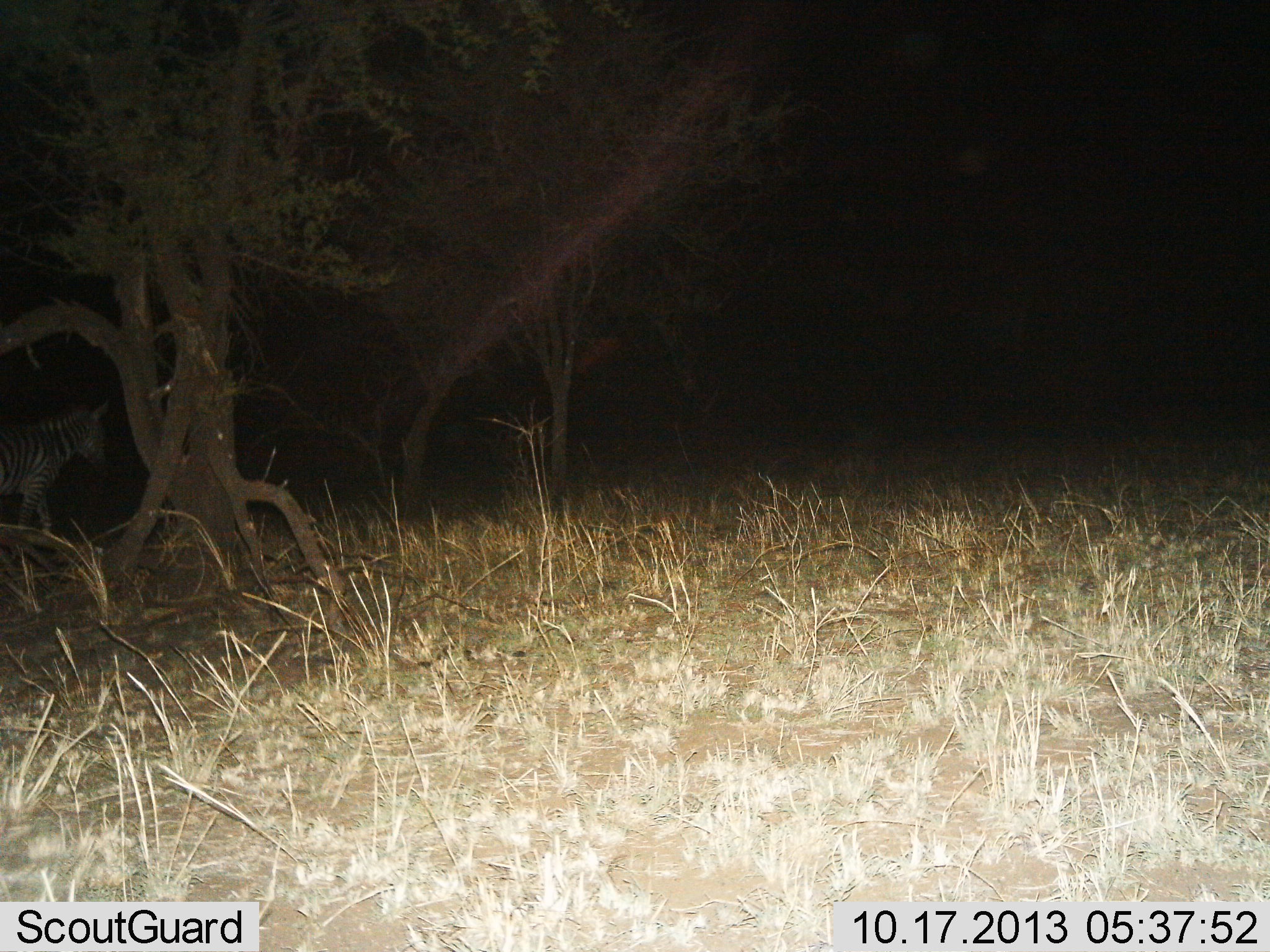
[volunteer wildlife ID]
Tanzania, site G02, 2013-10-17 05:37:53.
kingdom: Animalia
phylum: Chordata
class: Mammalia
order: Perissodactyla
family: Equidae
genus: Equus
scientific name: Equus quagga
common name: plains zebra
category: zebra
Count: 1.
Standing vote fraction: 40%.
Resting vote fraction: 0%.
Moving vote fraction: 60%.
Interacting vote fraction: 0%.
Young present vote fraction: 0%.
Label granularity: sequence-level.